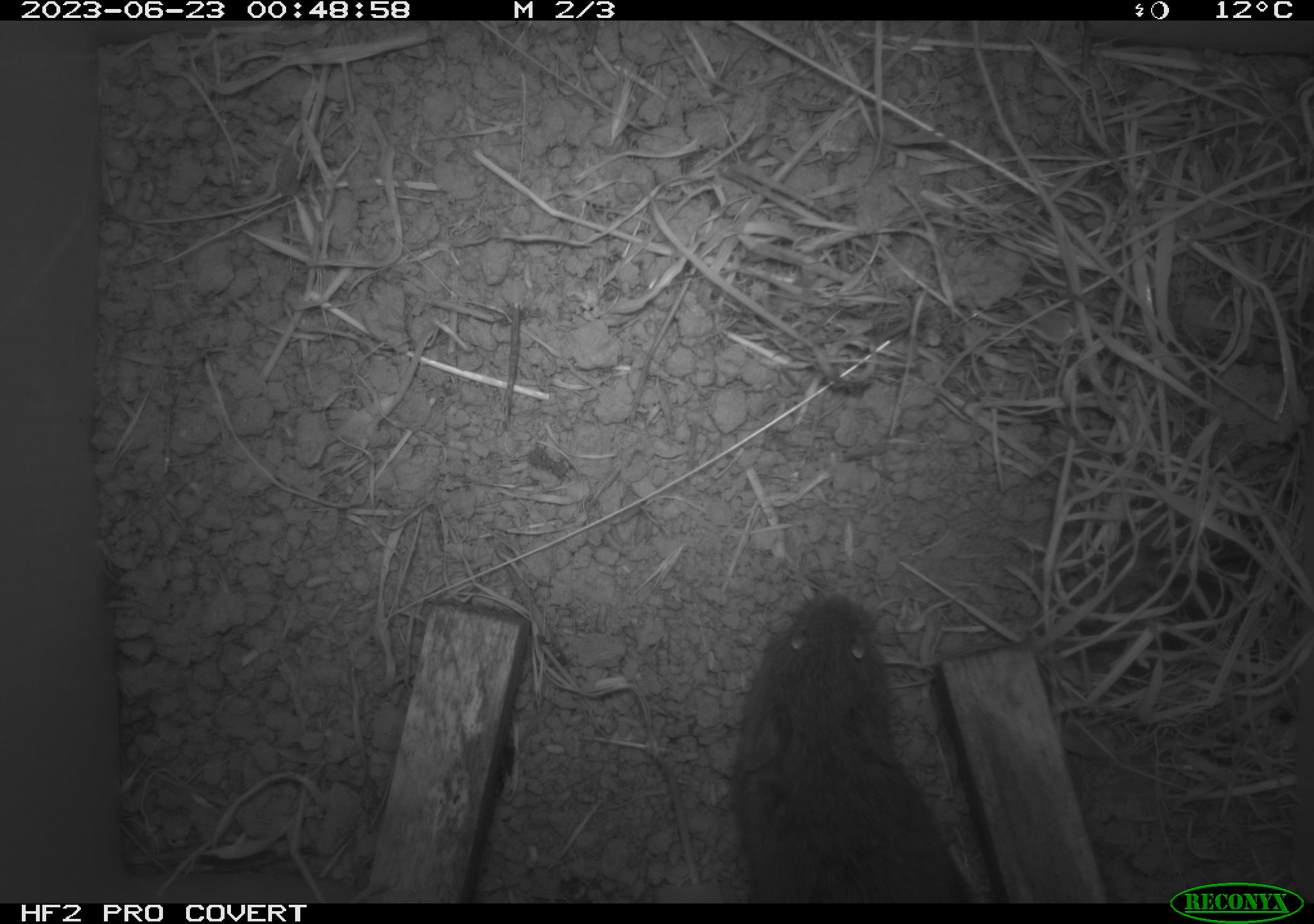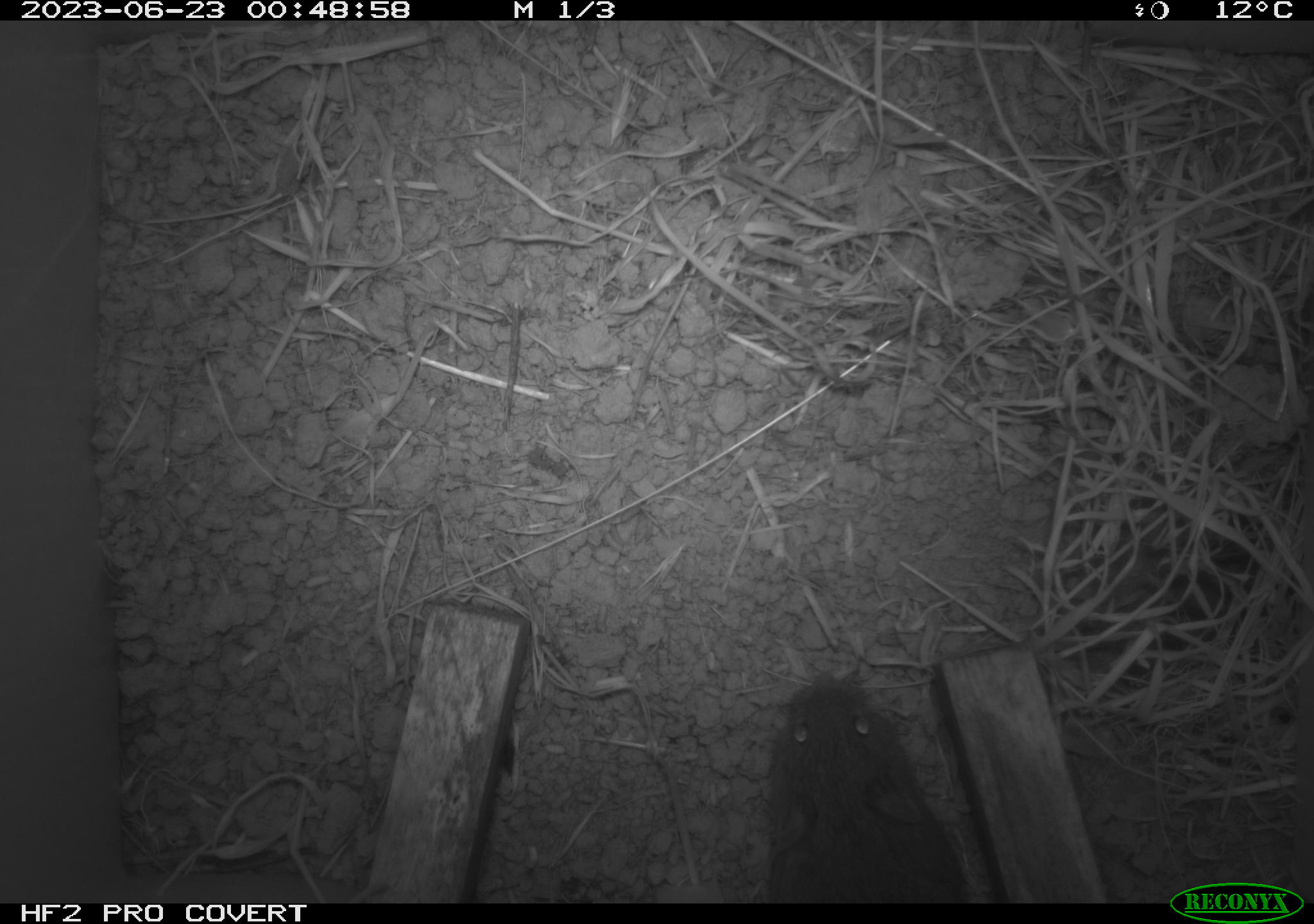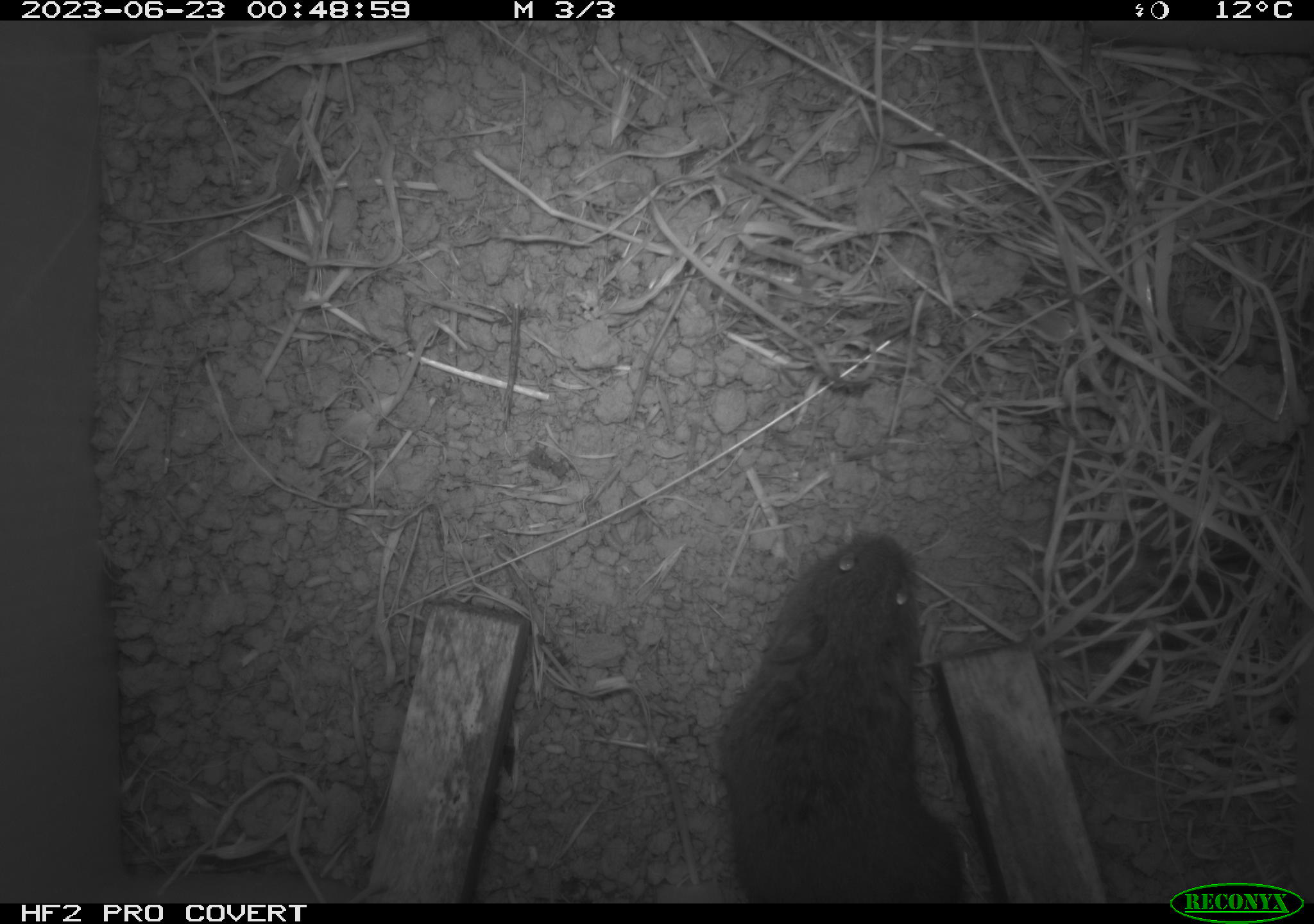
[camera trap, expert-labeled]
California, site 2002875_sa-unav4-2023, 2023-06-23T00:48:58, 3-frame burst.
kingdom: Animalia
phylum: Chordata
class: Mammalia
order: Rodentia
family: Cricetidae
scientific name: Arvicolinae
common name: voles, lemmings, and muskrats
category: arvicolinae subfamily